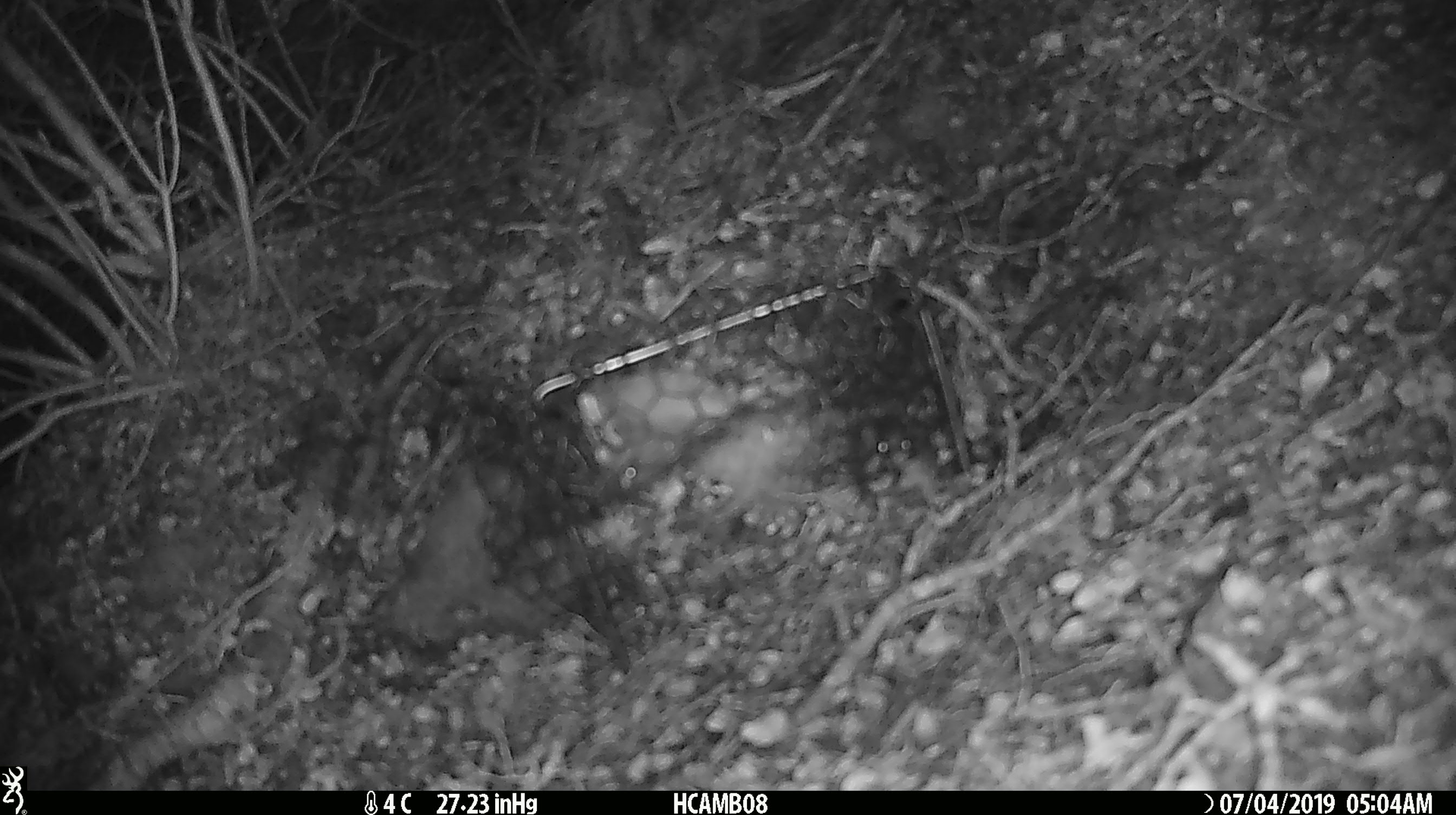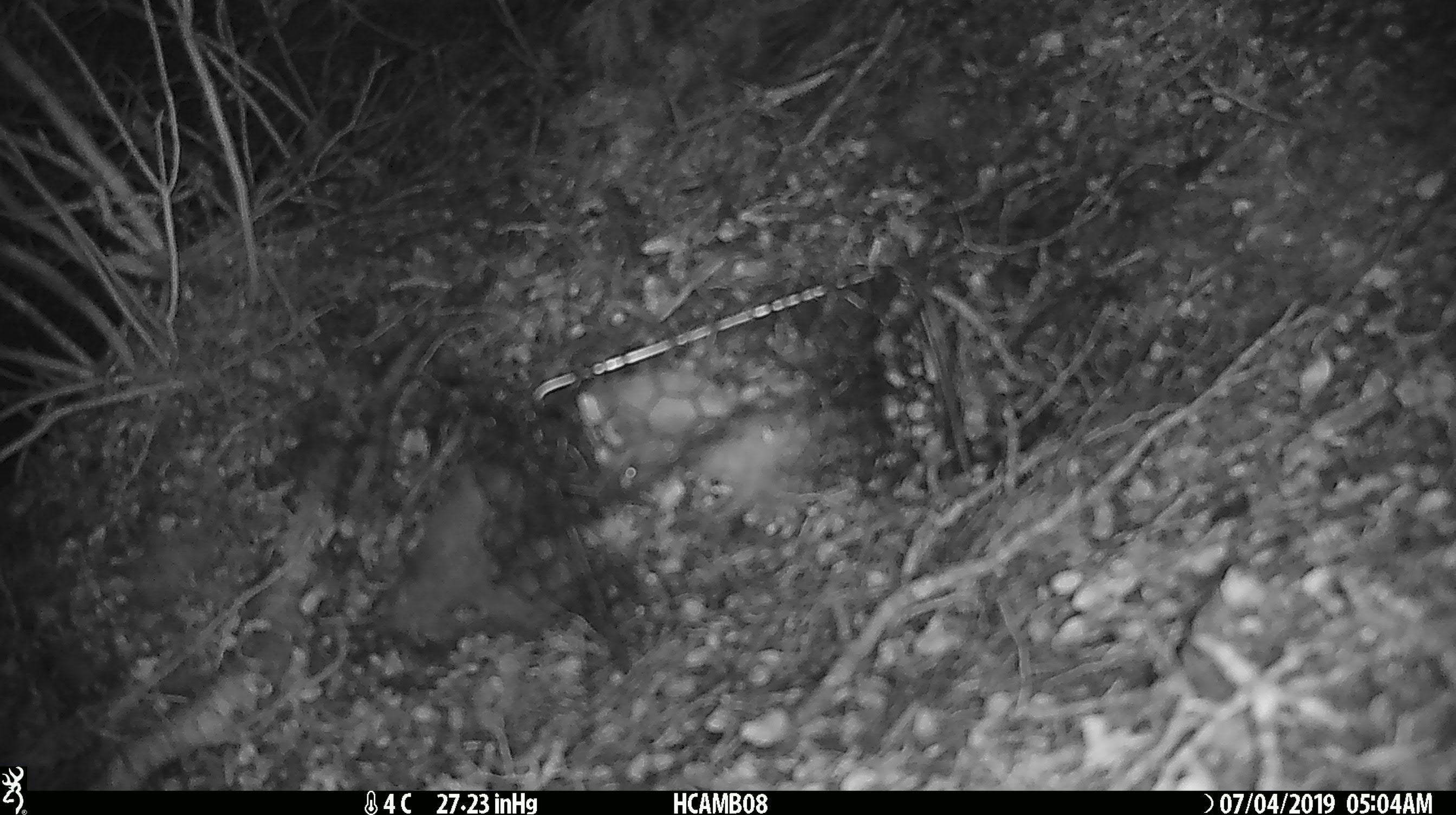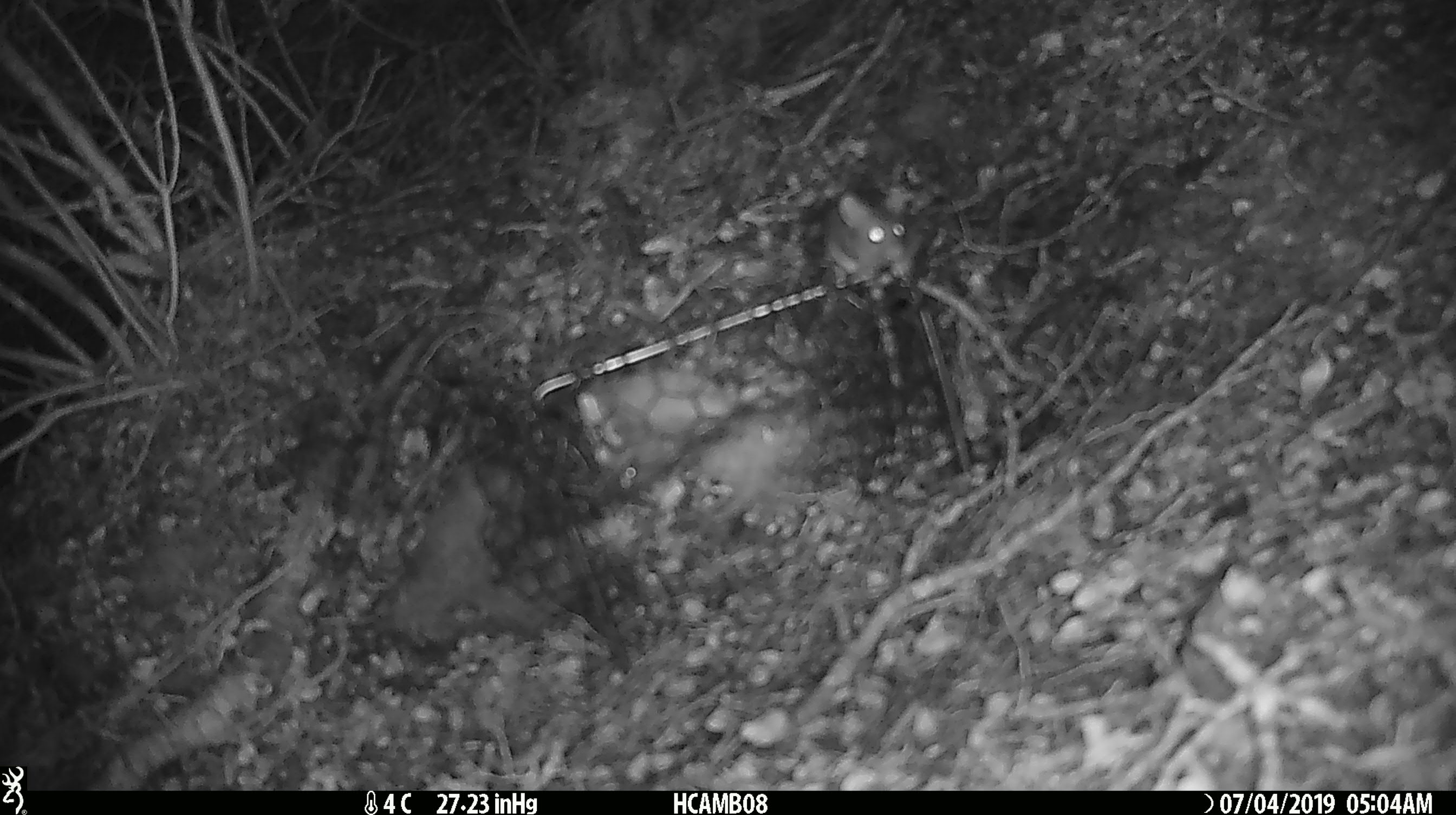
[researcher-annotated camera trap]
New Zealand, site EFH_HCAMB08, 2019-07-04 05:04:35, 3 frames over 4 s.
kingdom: Animalia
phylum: Chordata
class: Mammalia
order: Rodentia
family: Muridae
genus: Mus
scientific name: Mus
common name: mouse